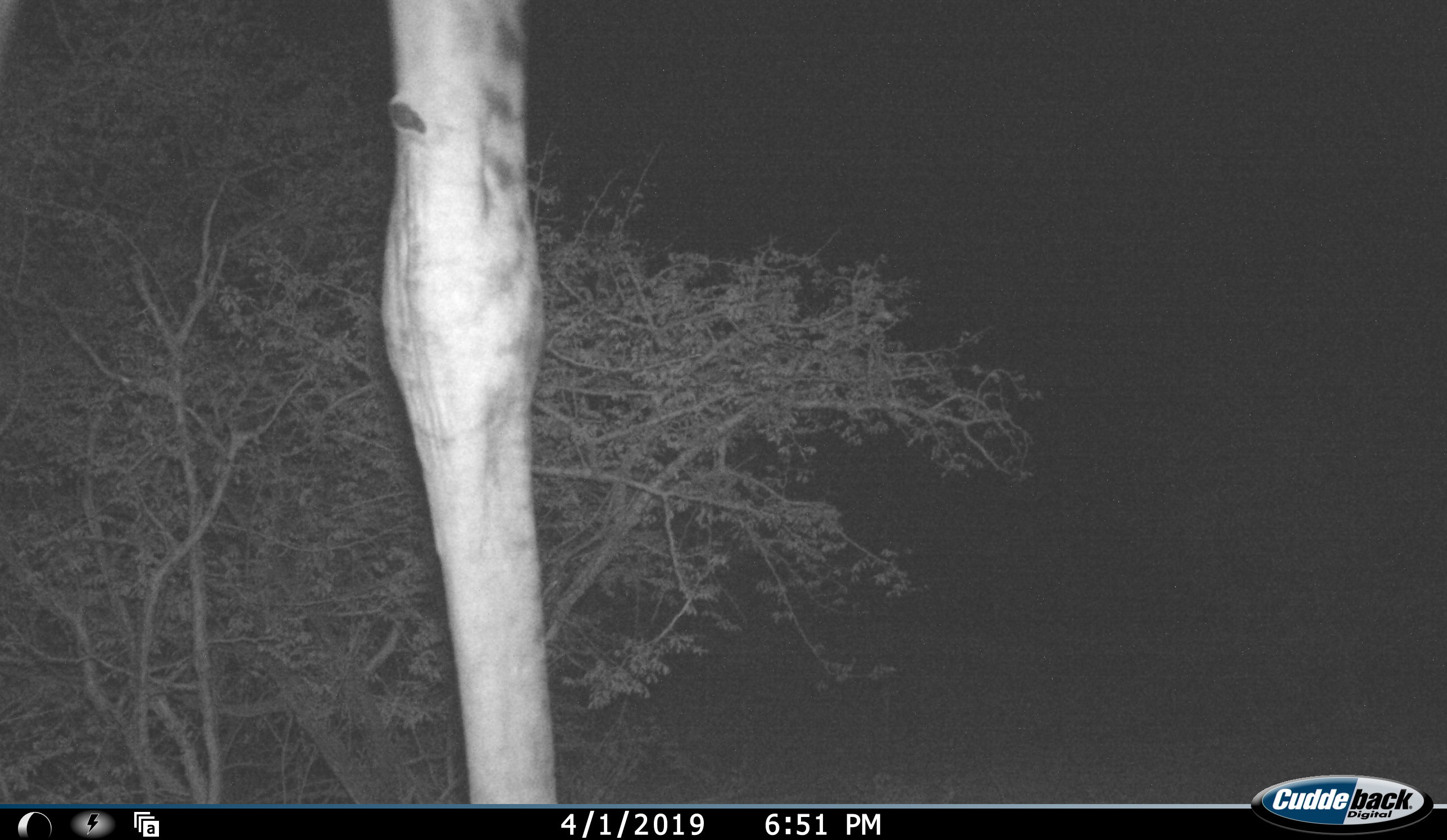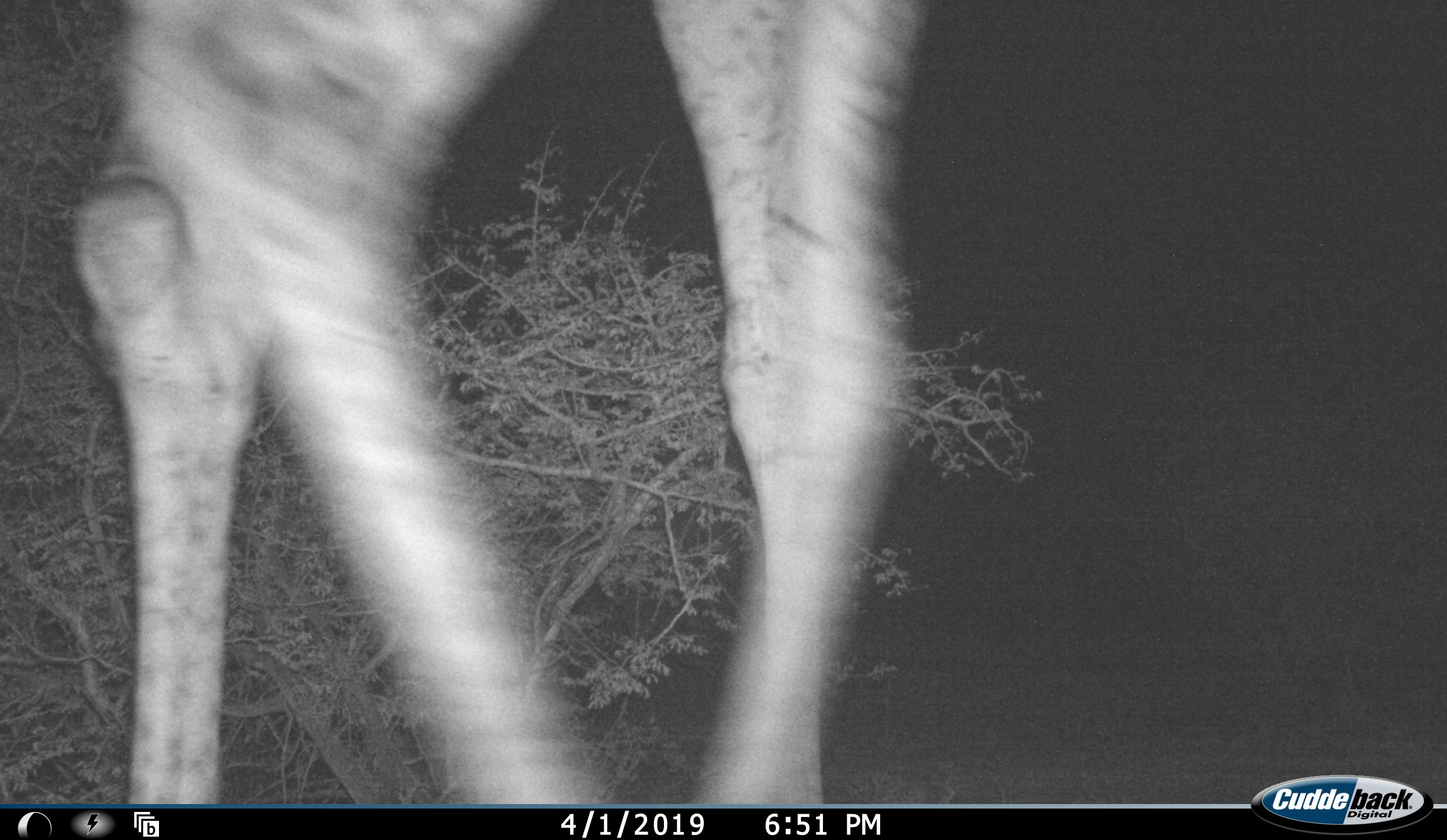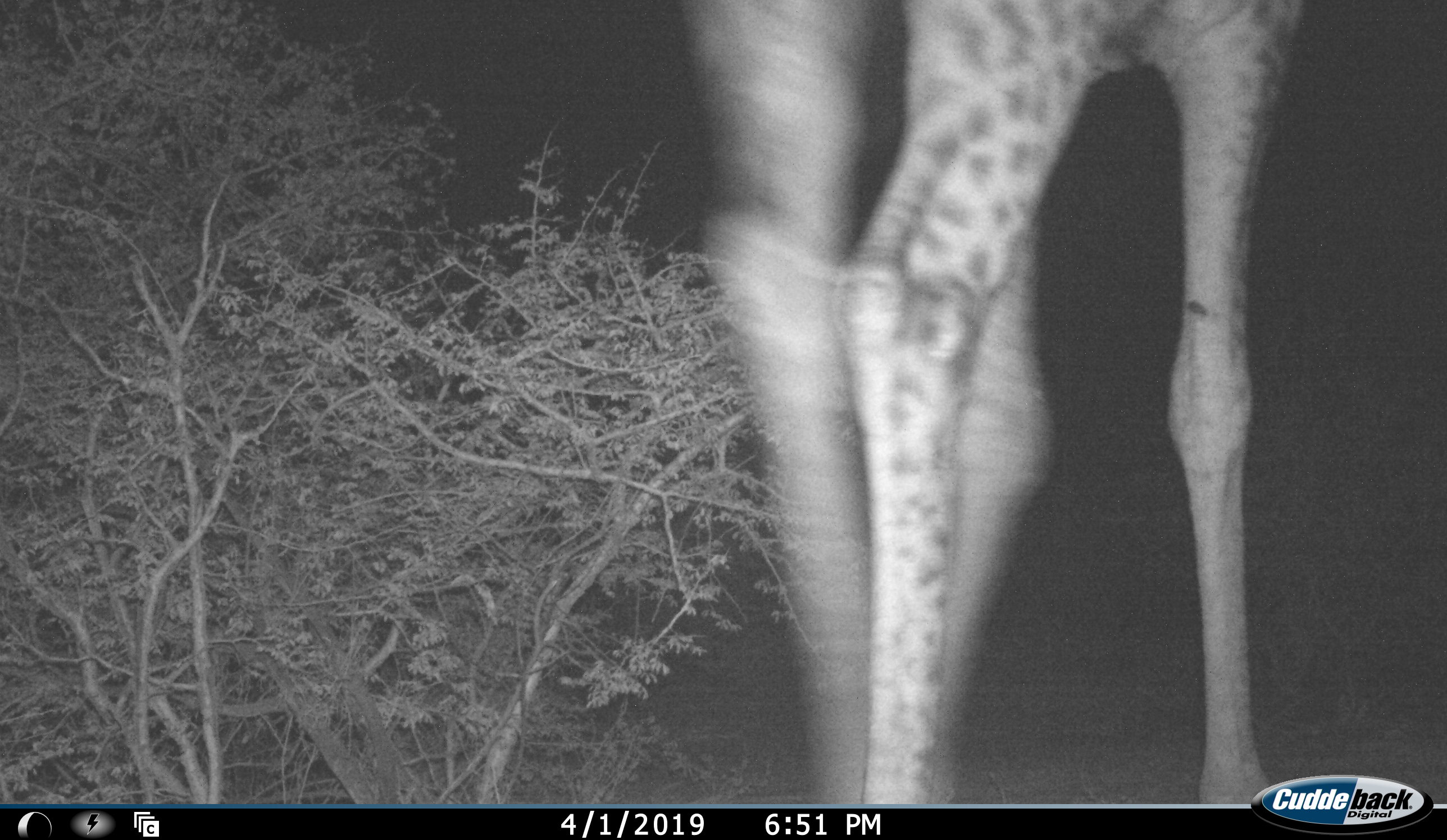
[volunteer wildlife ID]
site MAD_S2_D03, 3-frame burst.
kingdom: Animalia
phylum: Chordata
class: Mammalia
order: Artiodactyla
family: Giraffidae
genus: Giraffa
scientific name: Giraffa camelopardalis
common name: giraffe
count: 1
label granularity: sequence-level